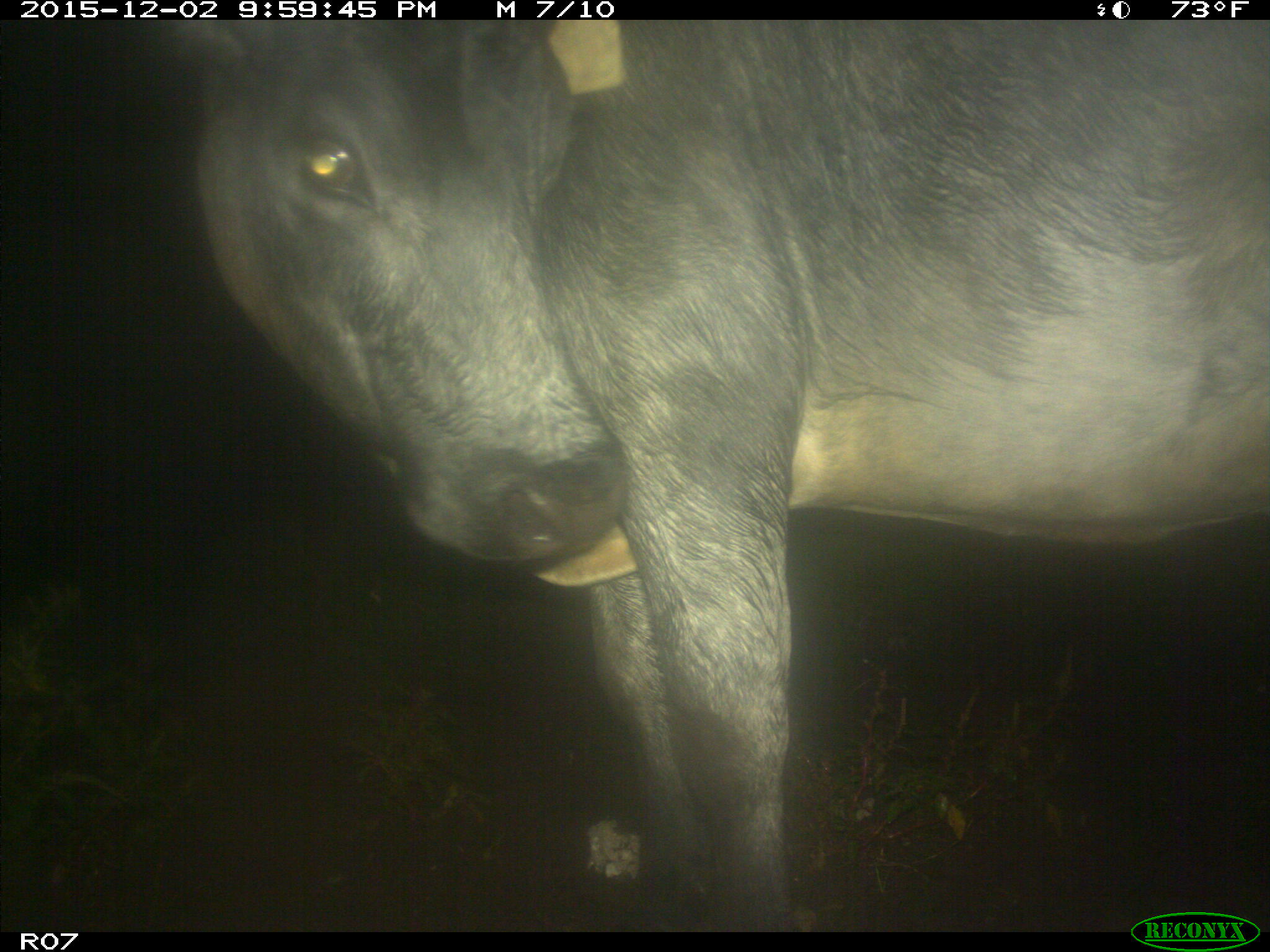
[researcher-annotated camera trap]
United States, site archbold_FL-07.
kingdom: Animalia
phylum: Chordata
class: Mammalia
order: Artiodactyla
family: Bovidae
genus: Bos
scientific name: Bos taurus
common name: domestic cow